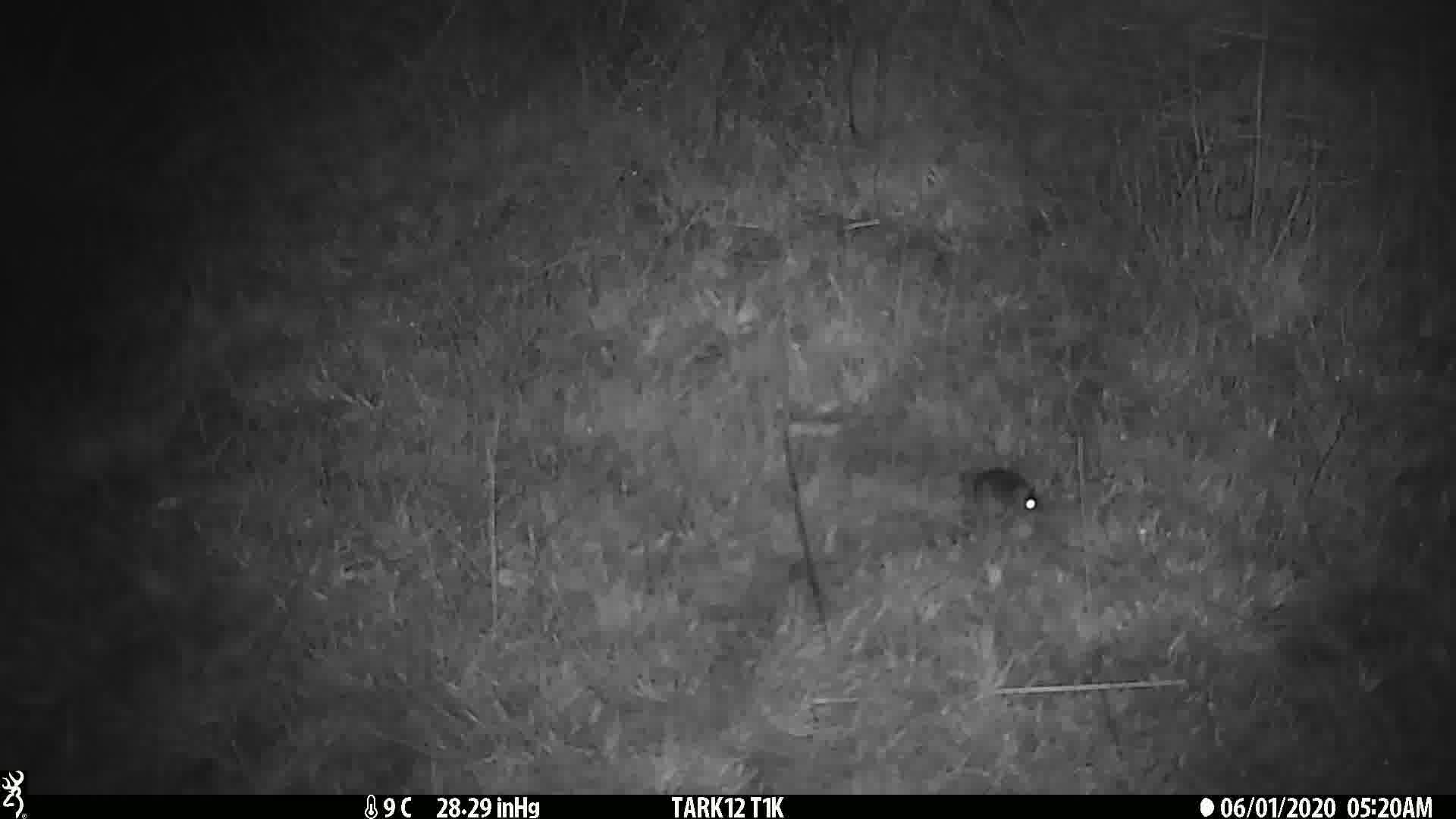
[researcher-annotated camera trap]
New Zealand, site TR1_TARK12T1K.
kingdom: Animalia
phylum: Chordata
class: Mammalia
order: Rodentia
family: Muridae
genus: Mus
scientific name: Mus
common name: mouse